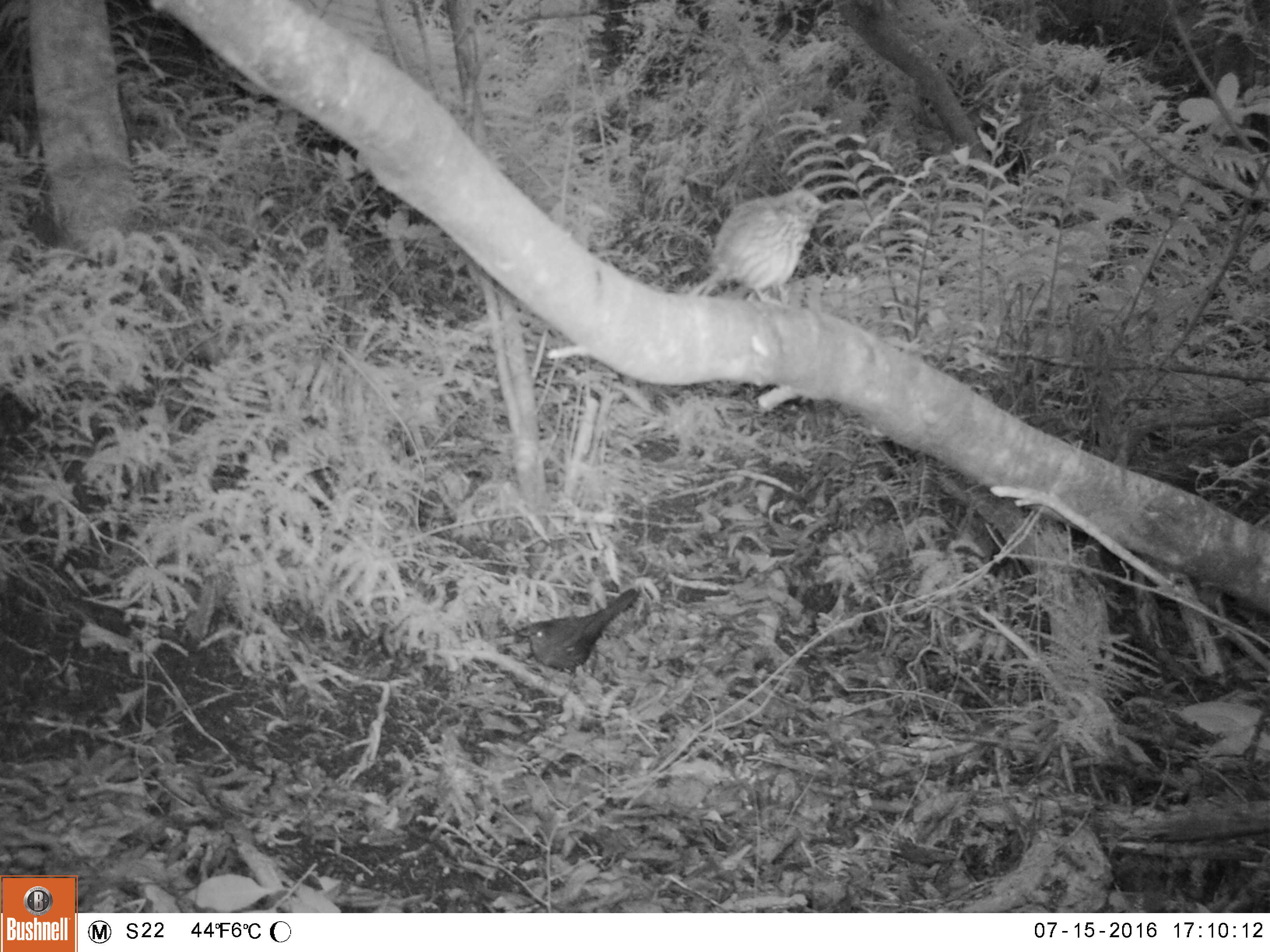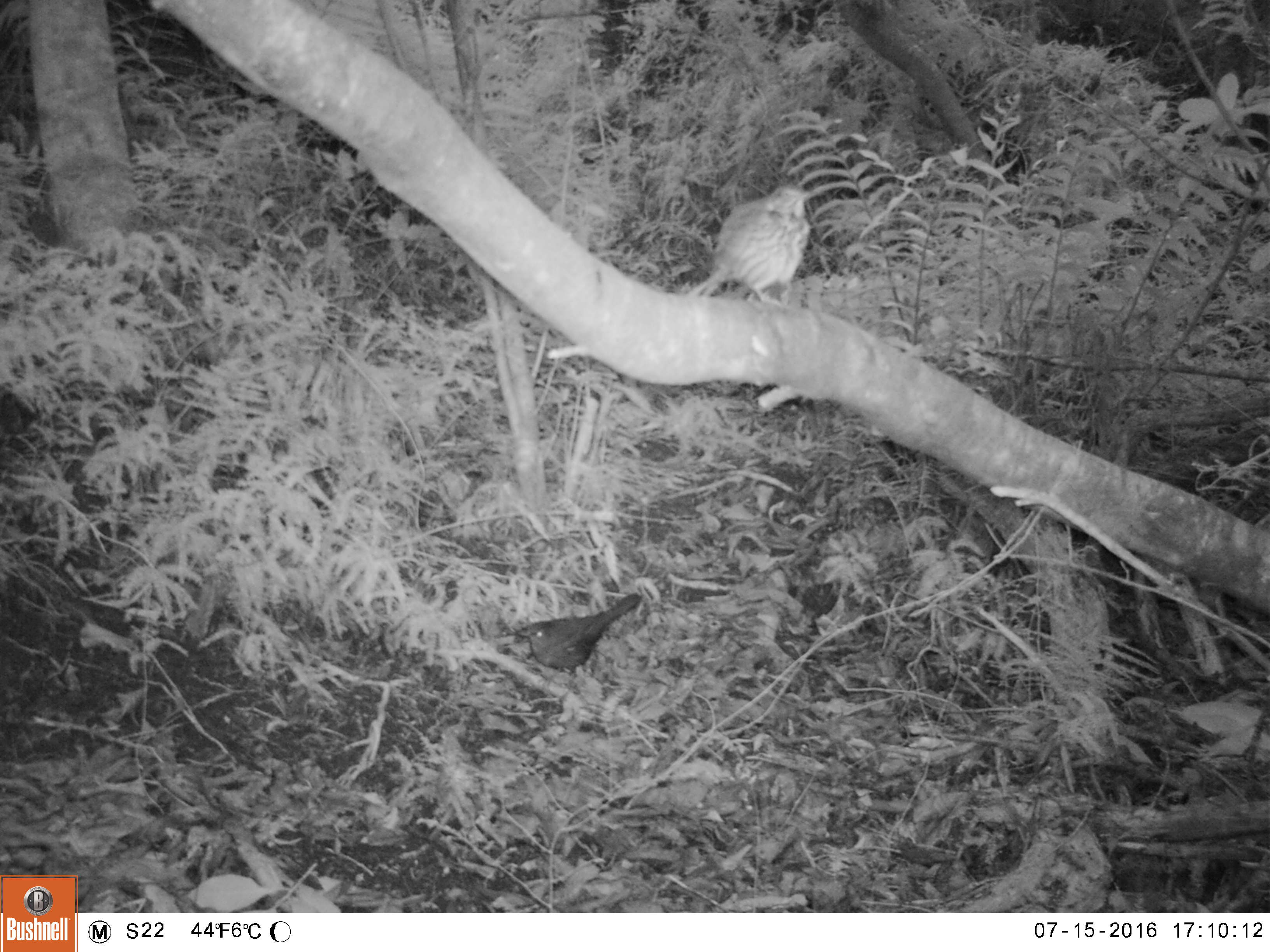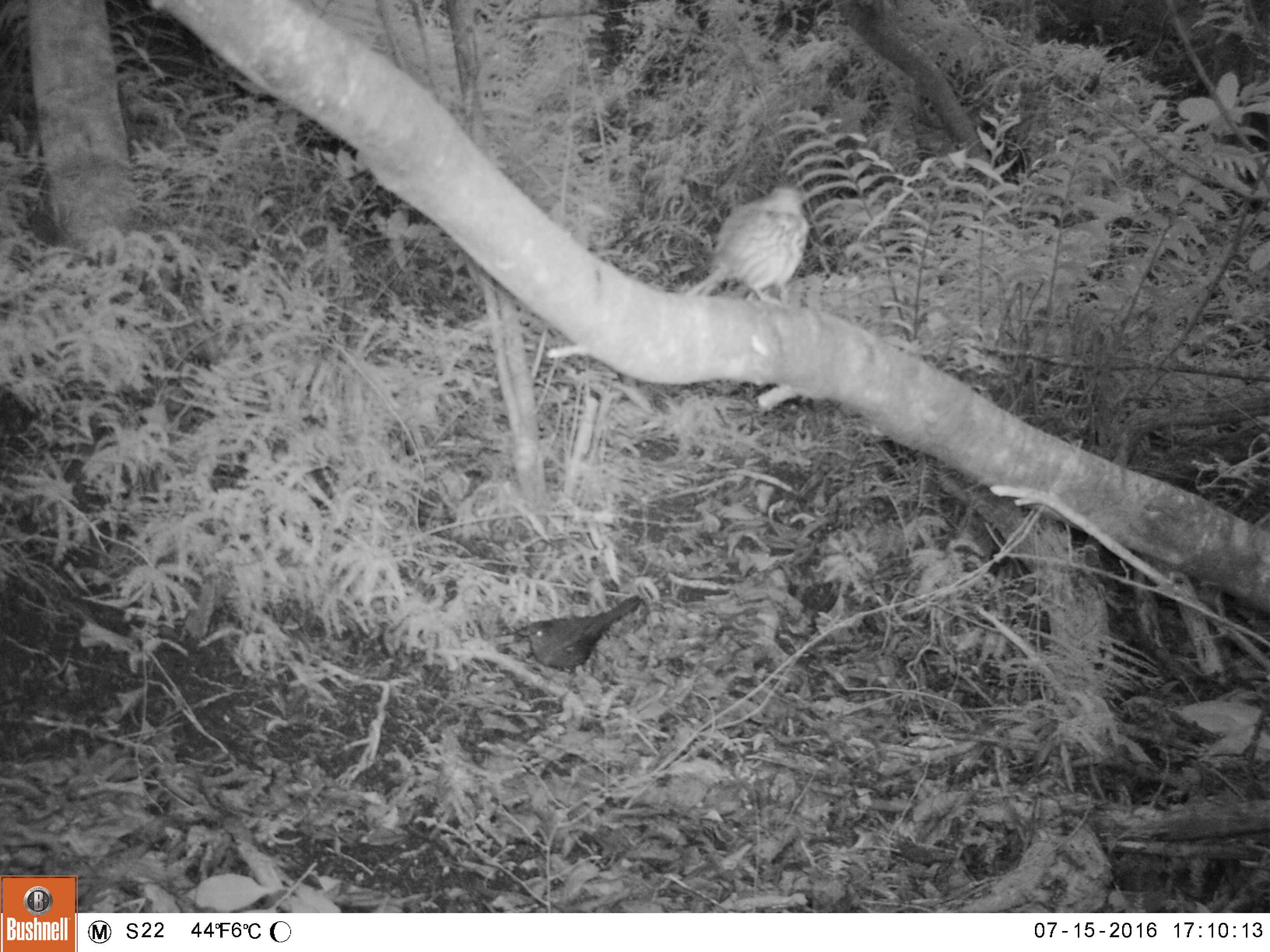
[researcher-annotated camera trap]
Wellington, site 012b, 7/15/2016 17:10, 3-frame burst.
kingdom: Animalia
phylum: Chordata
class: Aves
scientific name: Aves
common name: bird